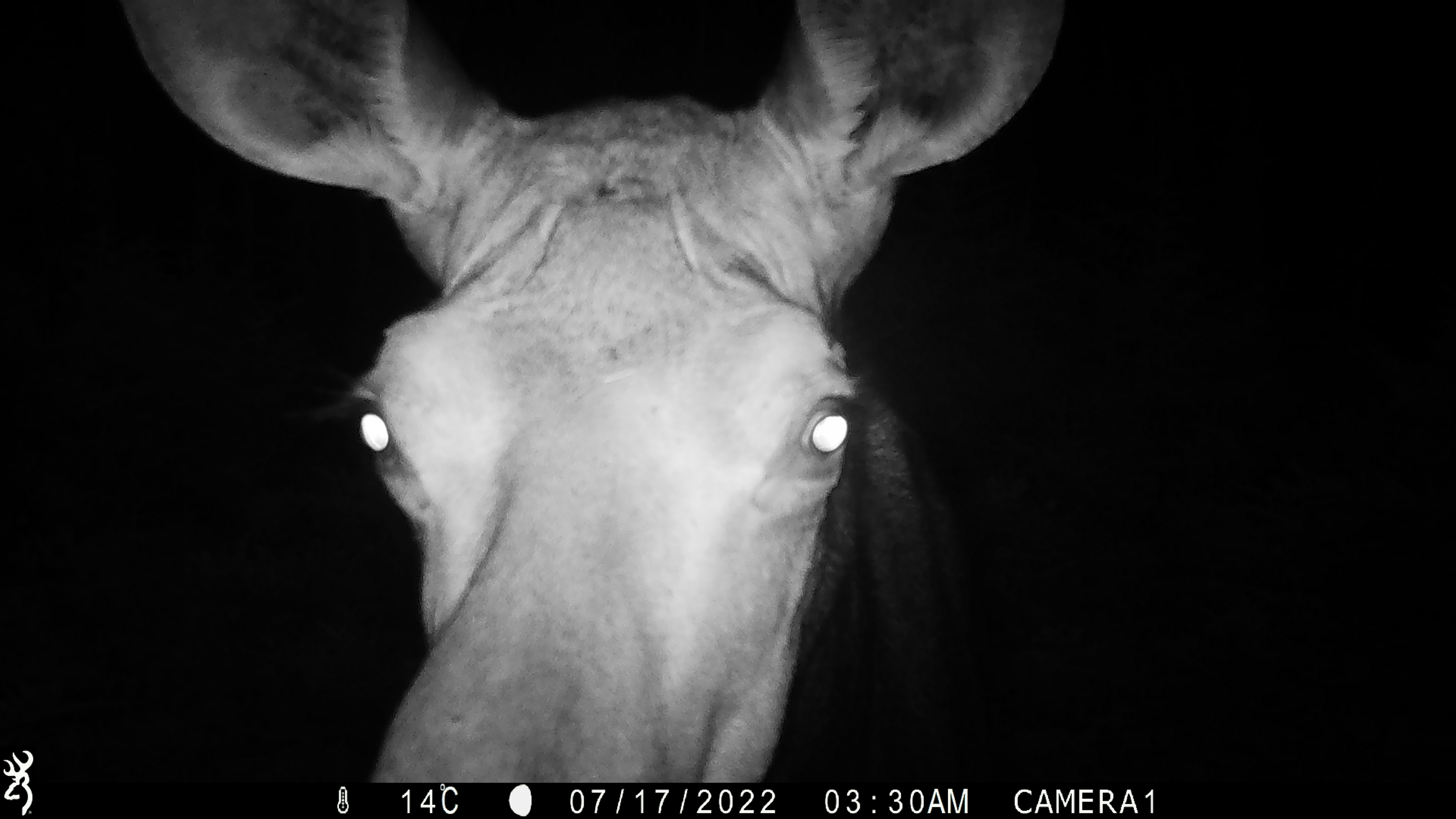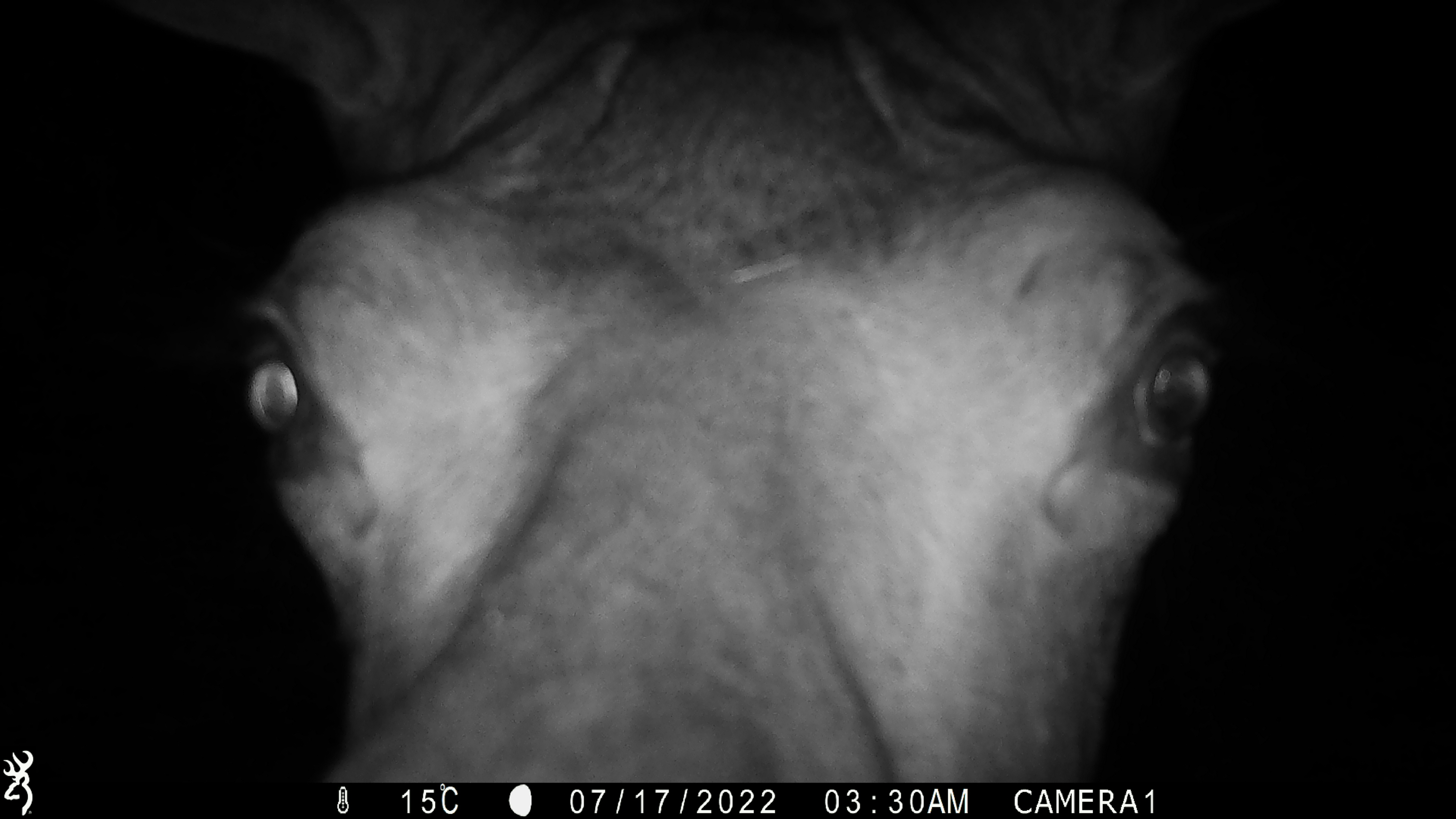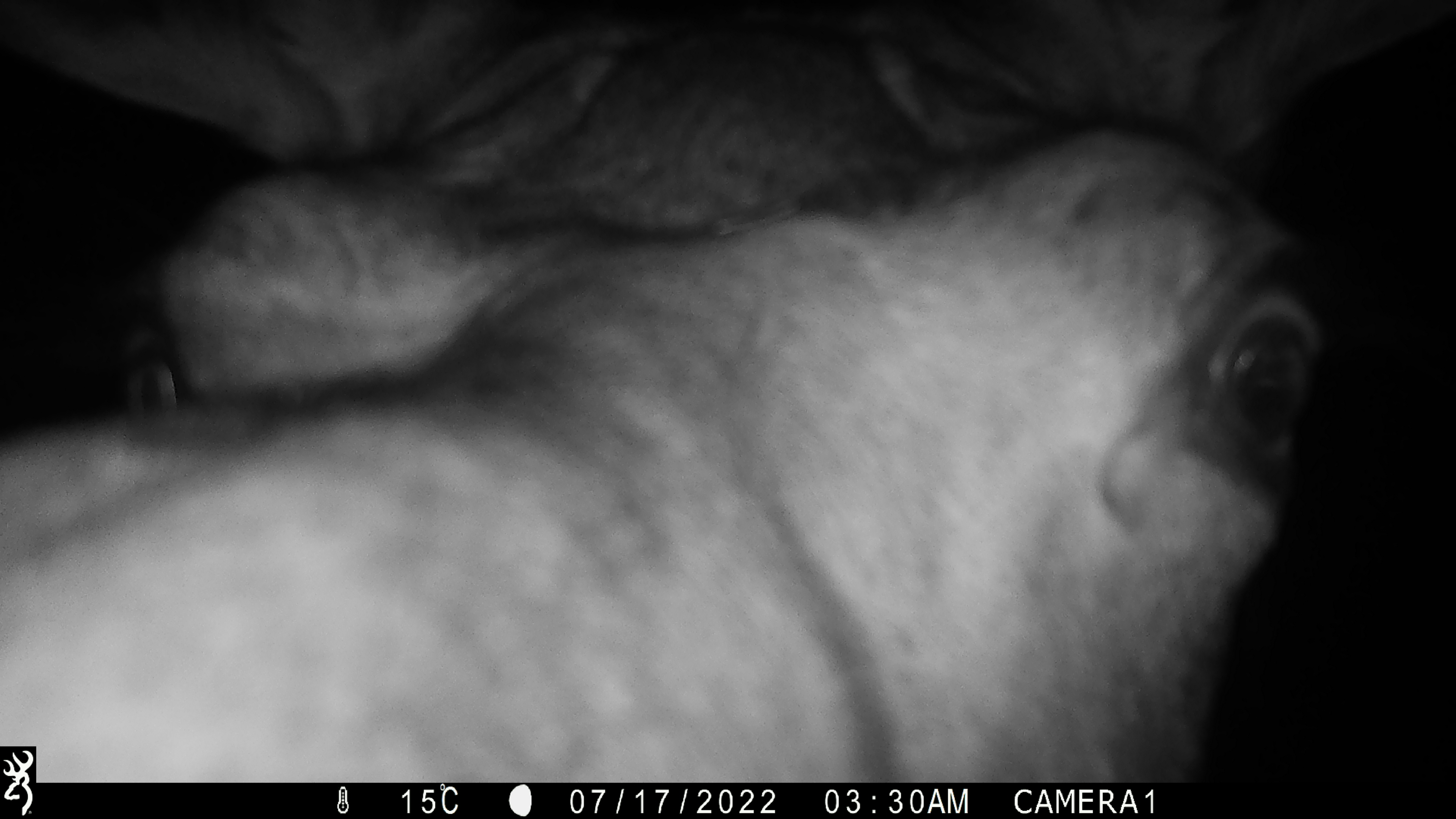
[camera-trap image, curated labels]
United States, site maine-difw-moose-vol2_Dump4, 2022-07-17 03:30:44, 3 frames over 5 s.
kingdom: Animalia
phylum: Chordata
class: Mammalia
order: Artiodactyla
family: Cervidae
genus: Alces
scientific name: Alces alces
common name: moose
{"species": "moose (Alces alces)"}